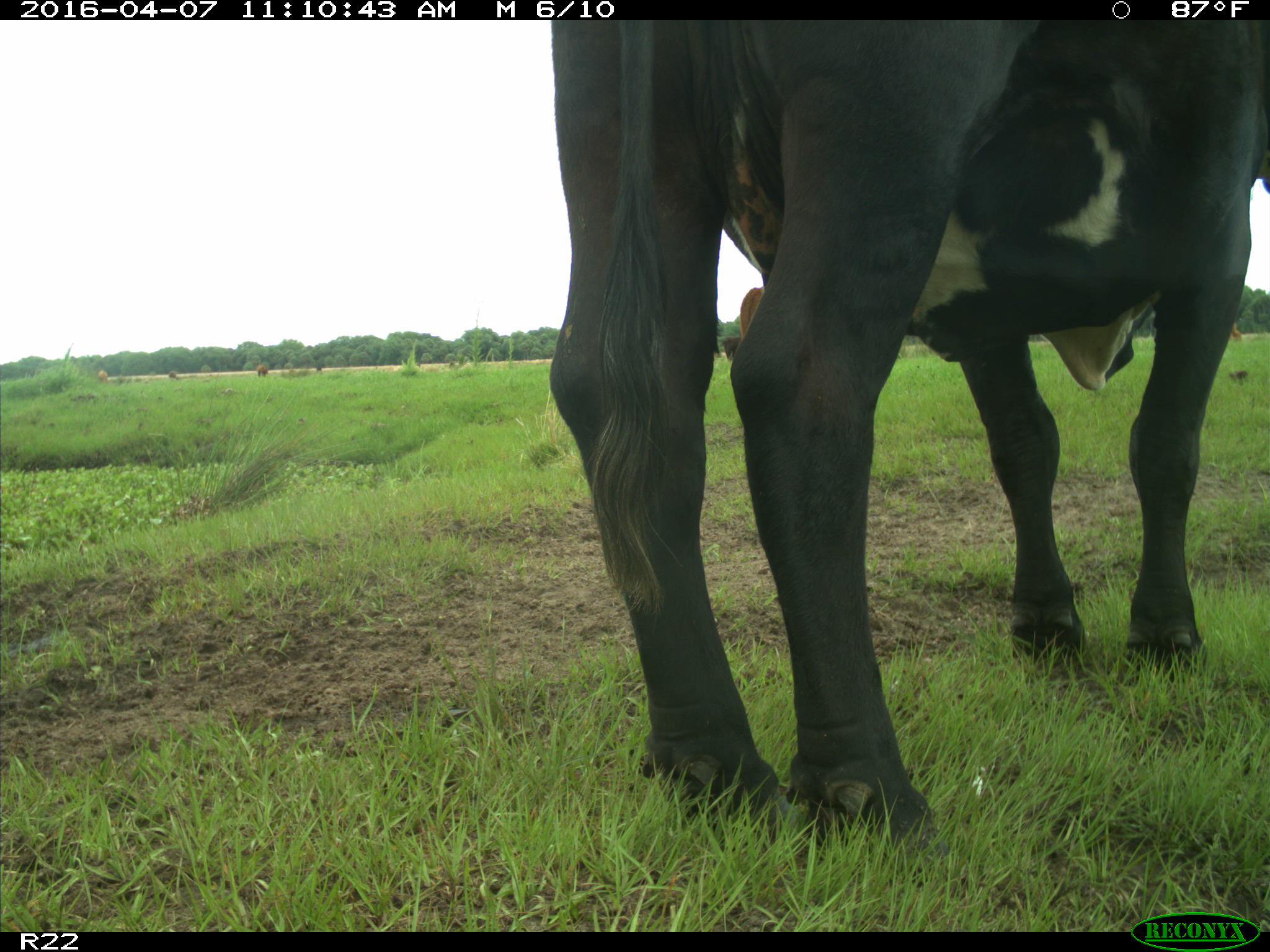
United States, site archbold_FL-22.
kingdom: Animalia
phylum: Chordata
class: Mammalia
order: Artiodactyla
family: Bovidae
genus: Bos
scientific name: Bos taurus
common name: domestic cow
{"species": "Bos taurus (domestic cow)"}